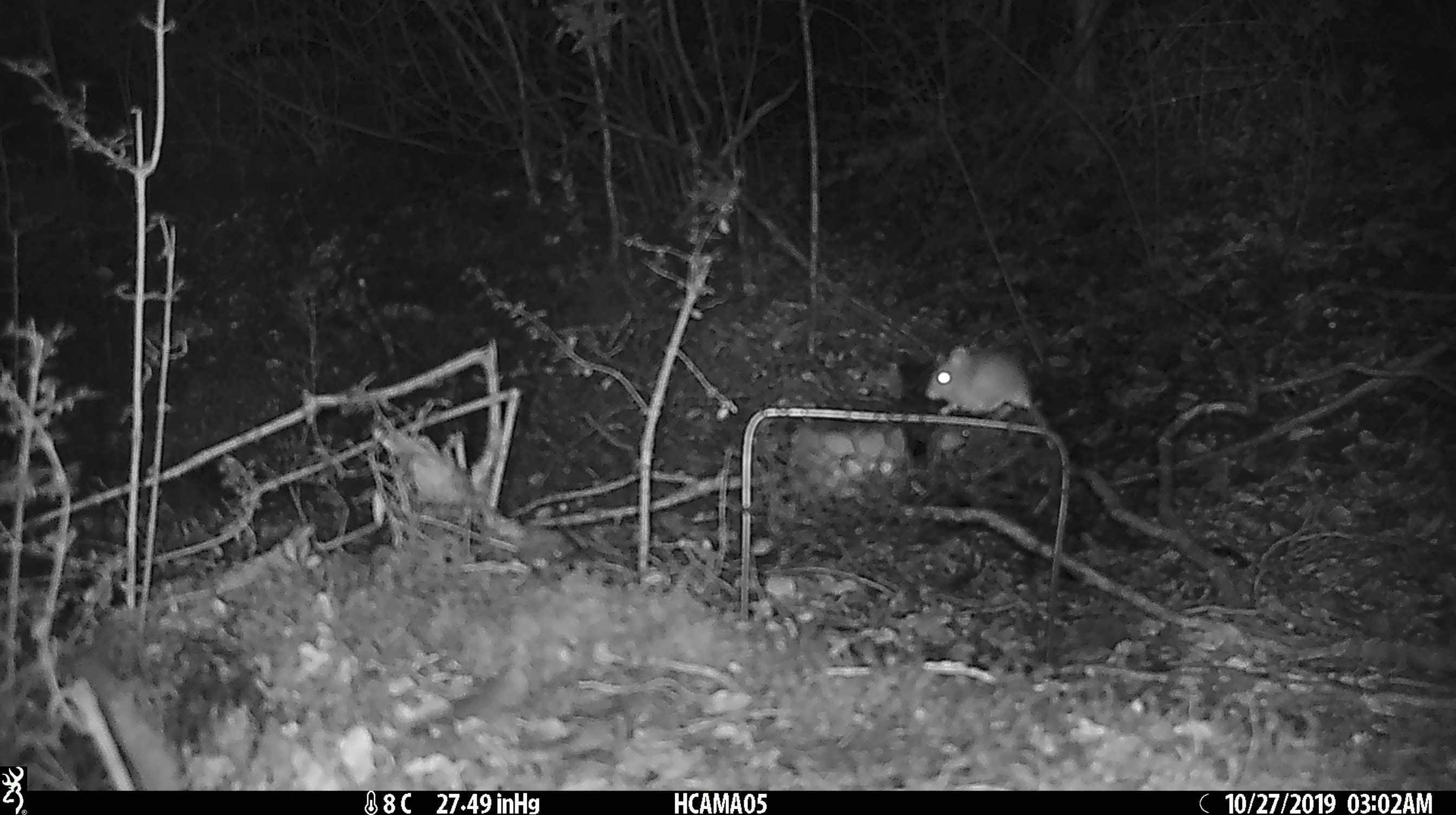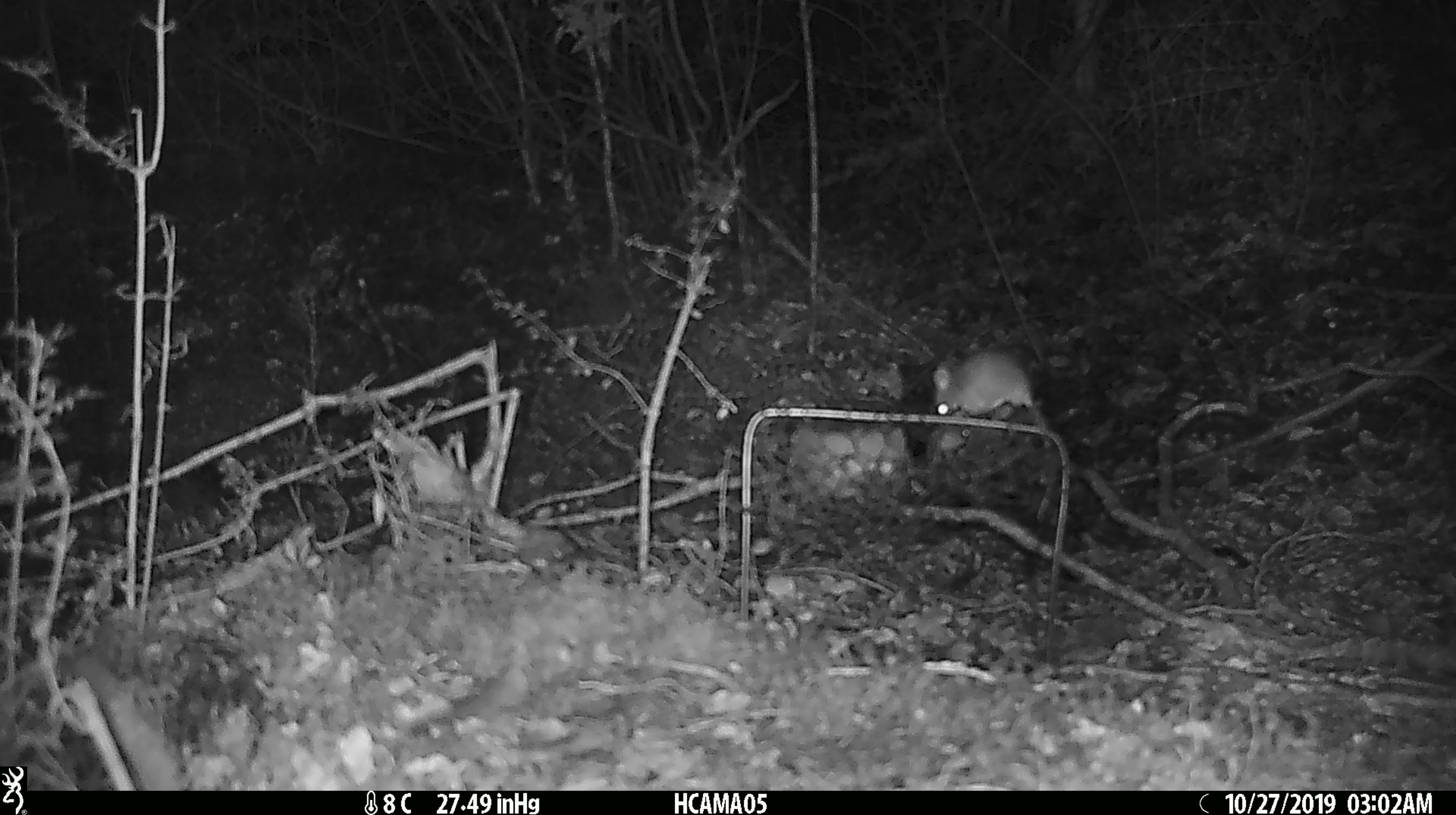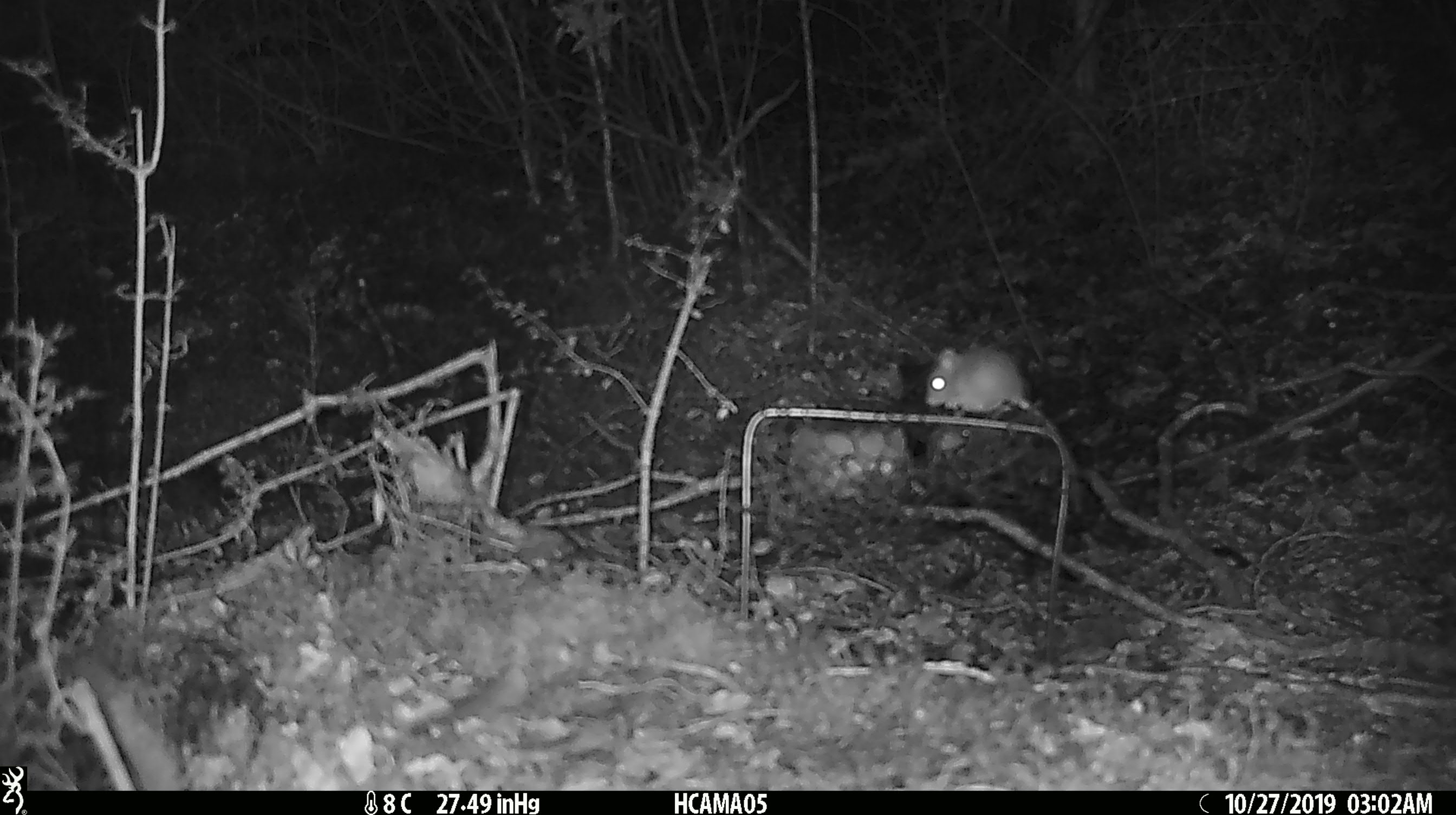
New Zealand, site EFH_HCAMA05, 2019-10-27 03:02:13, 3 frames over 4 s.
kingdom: Animalia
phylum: Chordata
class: Mammalia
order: Rodentia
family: Muridae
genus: Mus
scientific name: Mus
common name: mouse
Mouse (Mus).